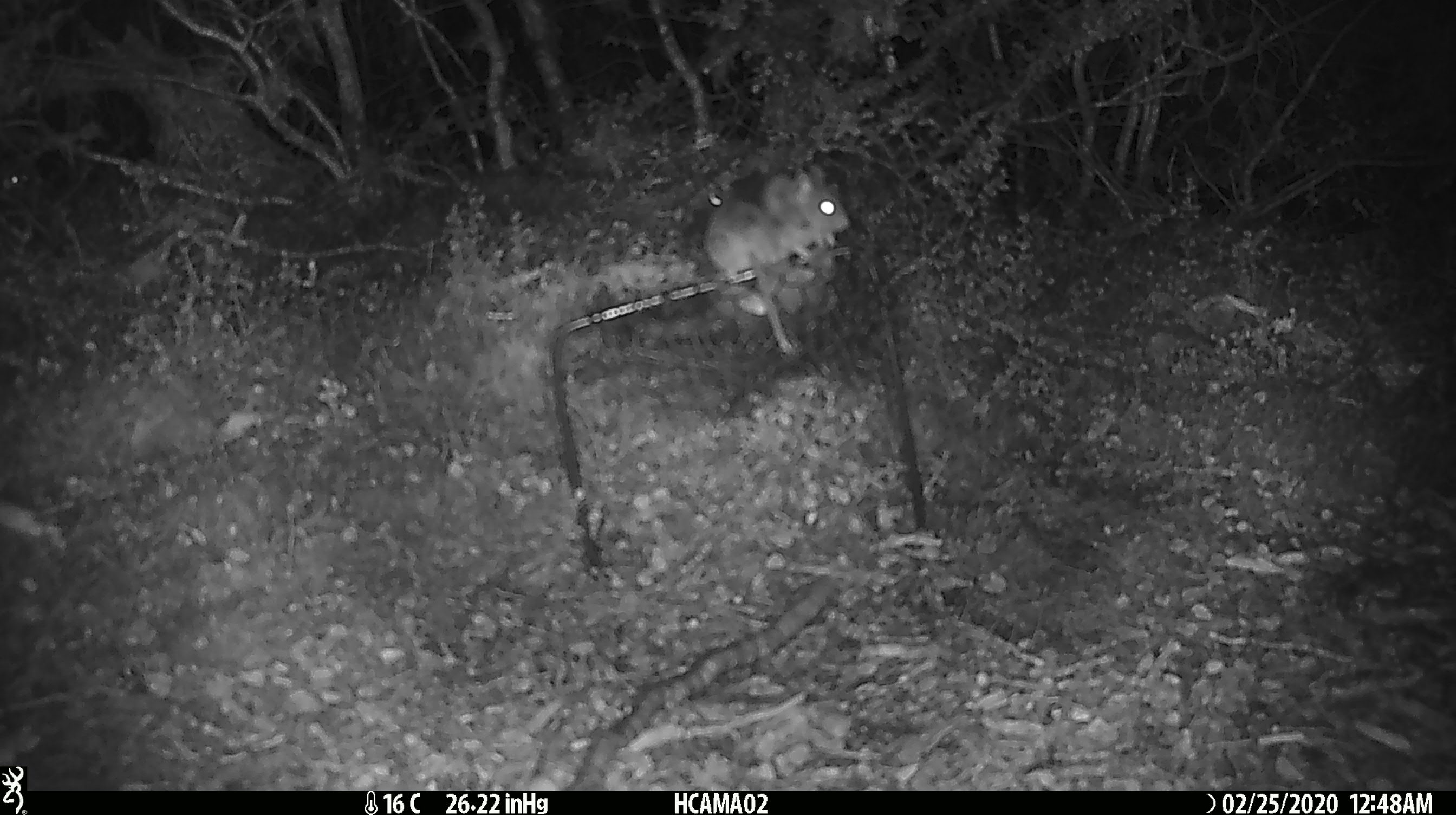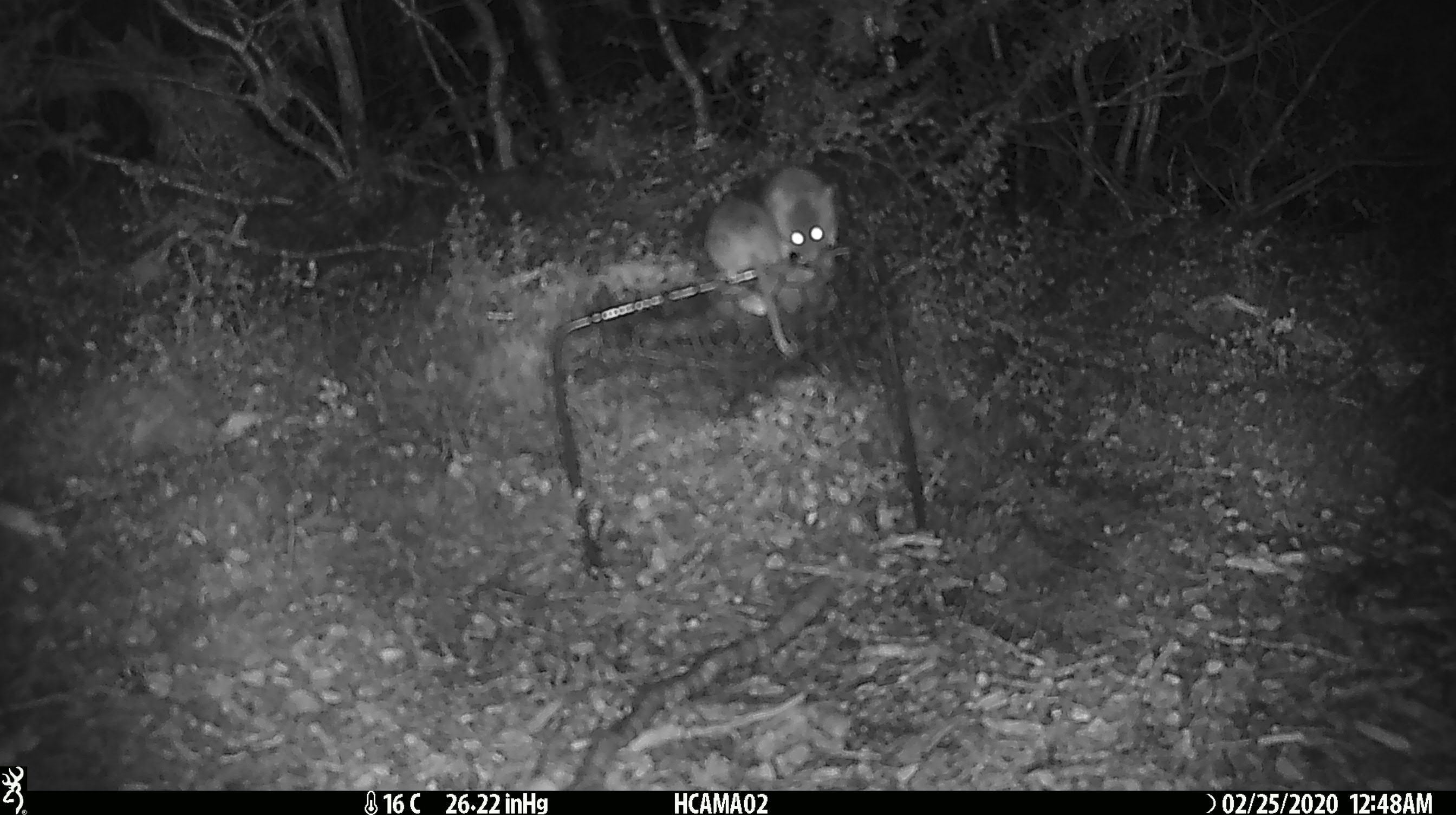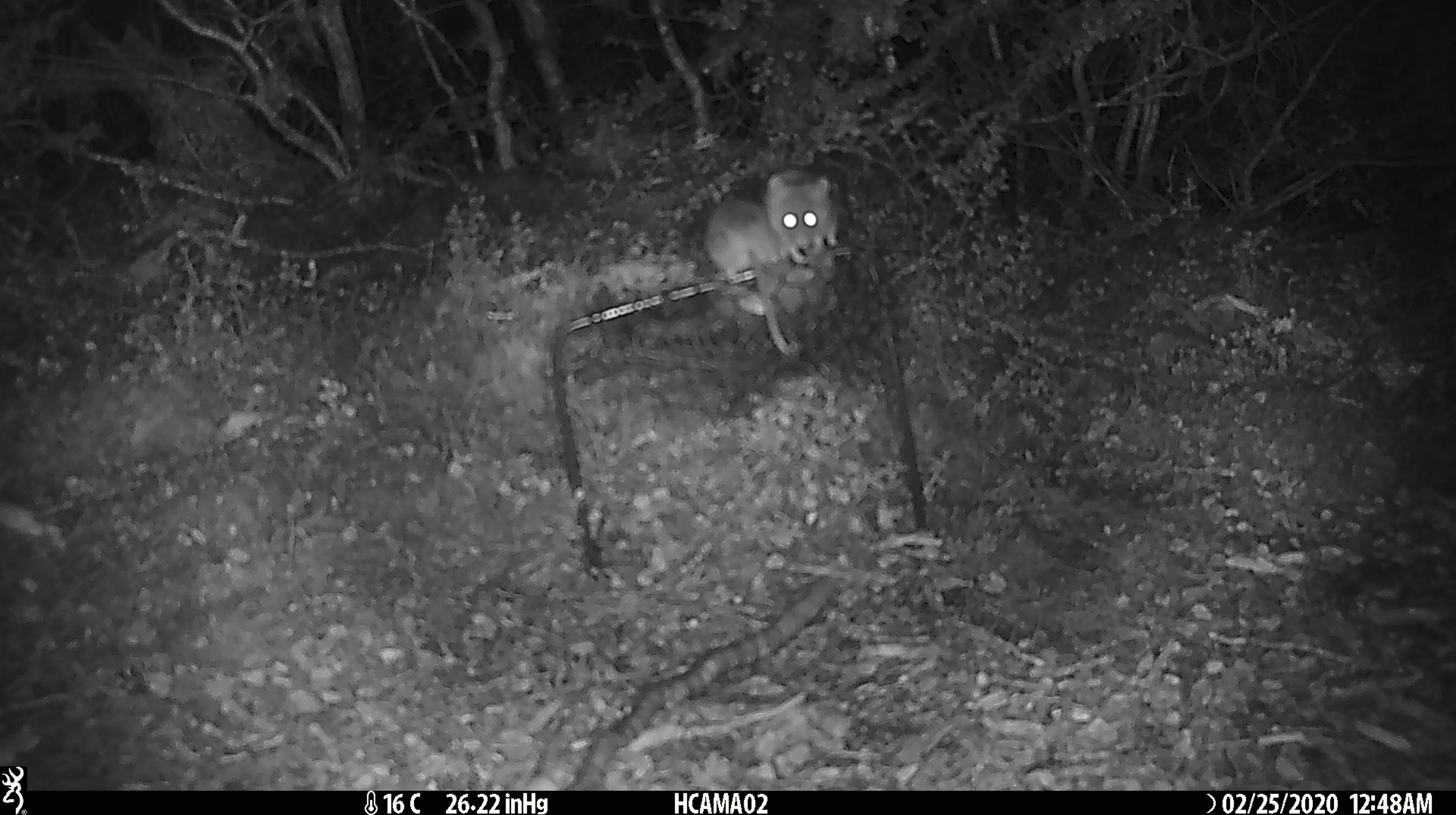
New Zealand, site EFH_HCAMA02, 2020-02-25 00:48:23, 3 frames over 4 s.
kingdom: Animalia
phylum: Chordata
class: Mammalia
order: Rodentia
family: Muridae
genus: Mus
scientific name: Mus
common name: mouse